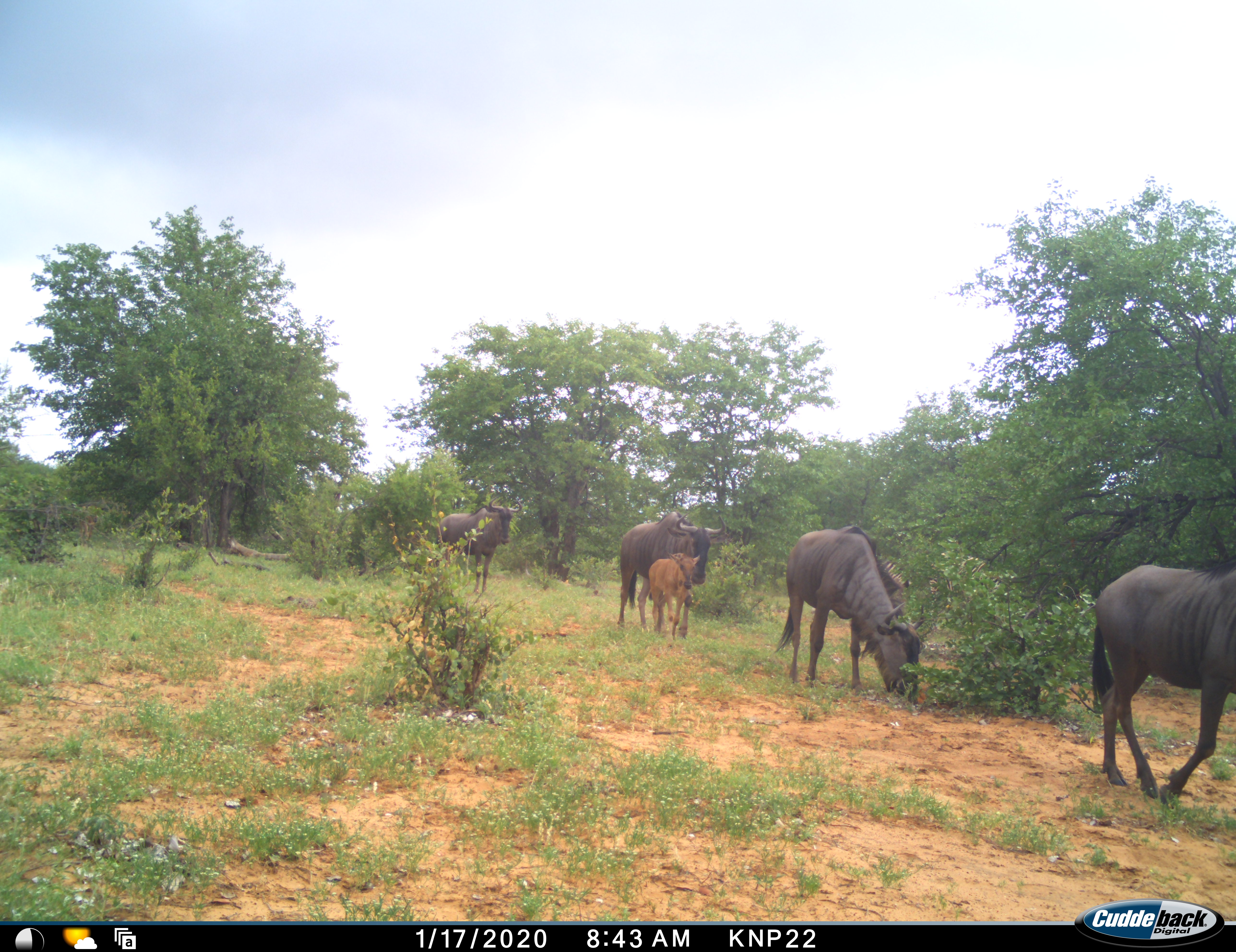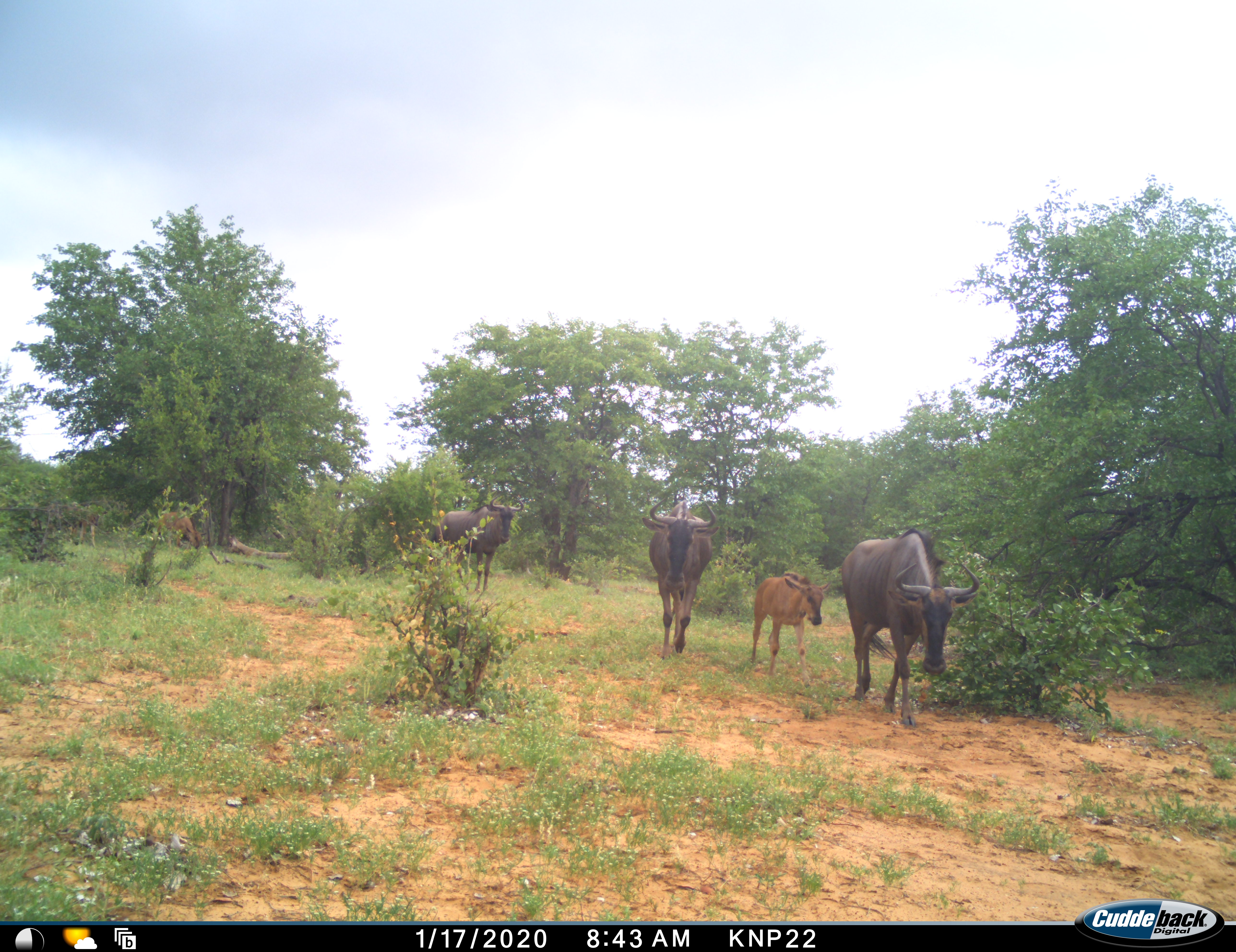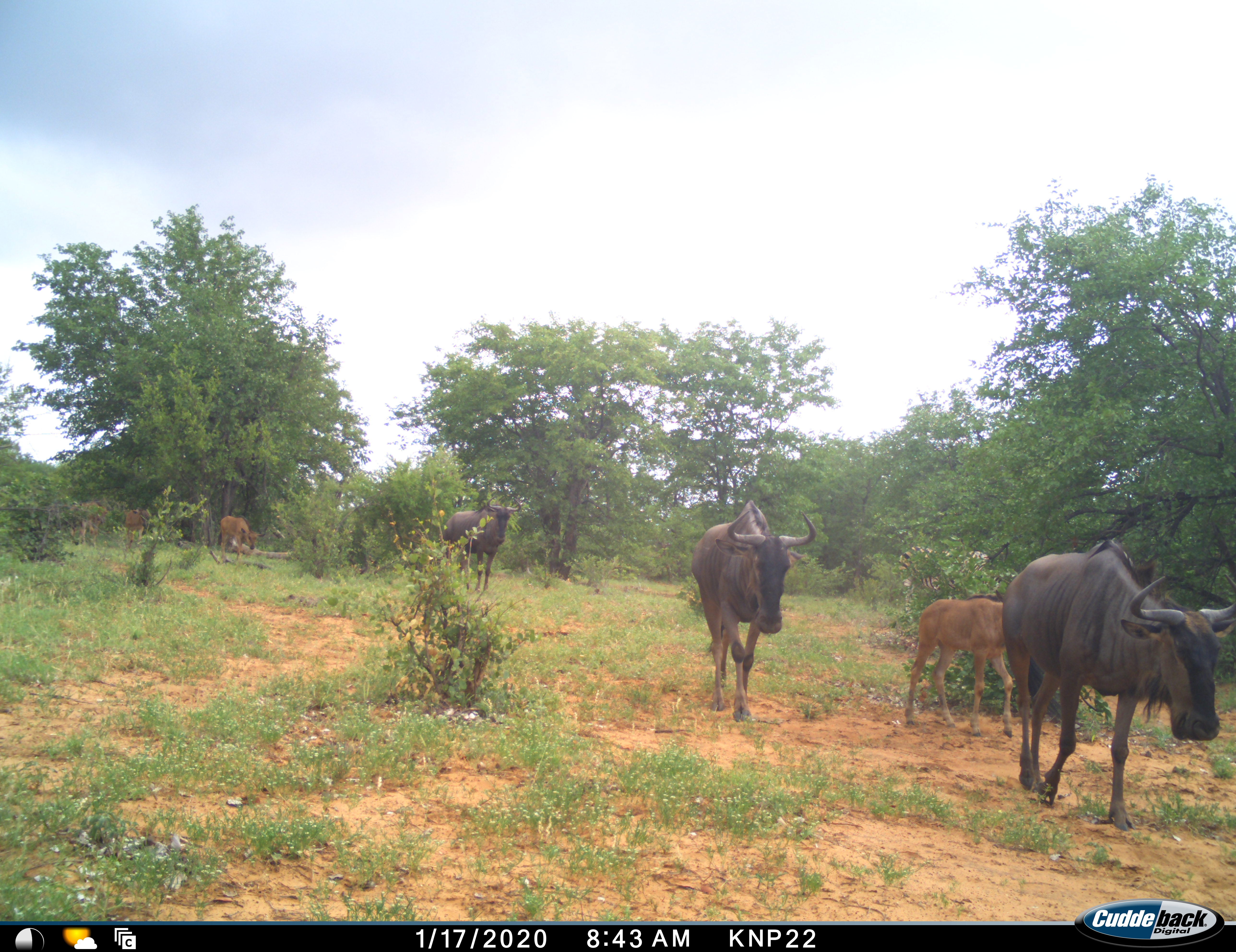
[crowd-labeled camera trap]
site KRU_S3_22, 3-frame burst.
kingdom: Animalia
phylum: Chordata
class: Mammalia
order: Artiodactyla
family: Bovidae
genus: Connochaetes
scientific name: Connochaetes taurinus taurinus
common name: blue wildebeest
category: wildebeestblue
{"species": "wildebeestblue (blue wildebeest) (Connochaetes taurinus taurinus)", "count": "8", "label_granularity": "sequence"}